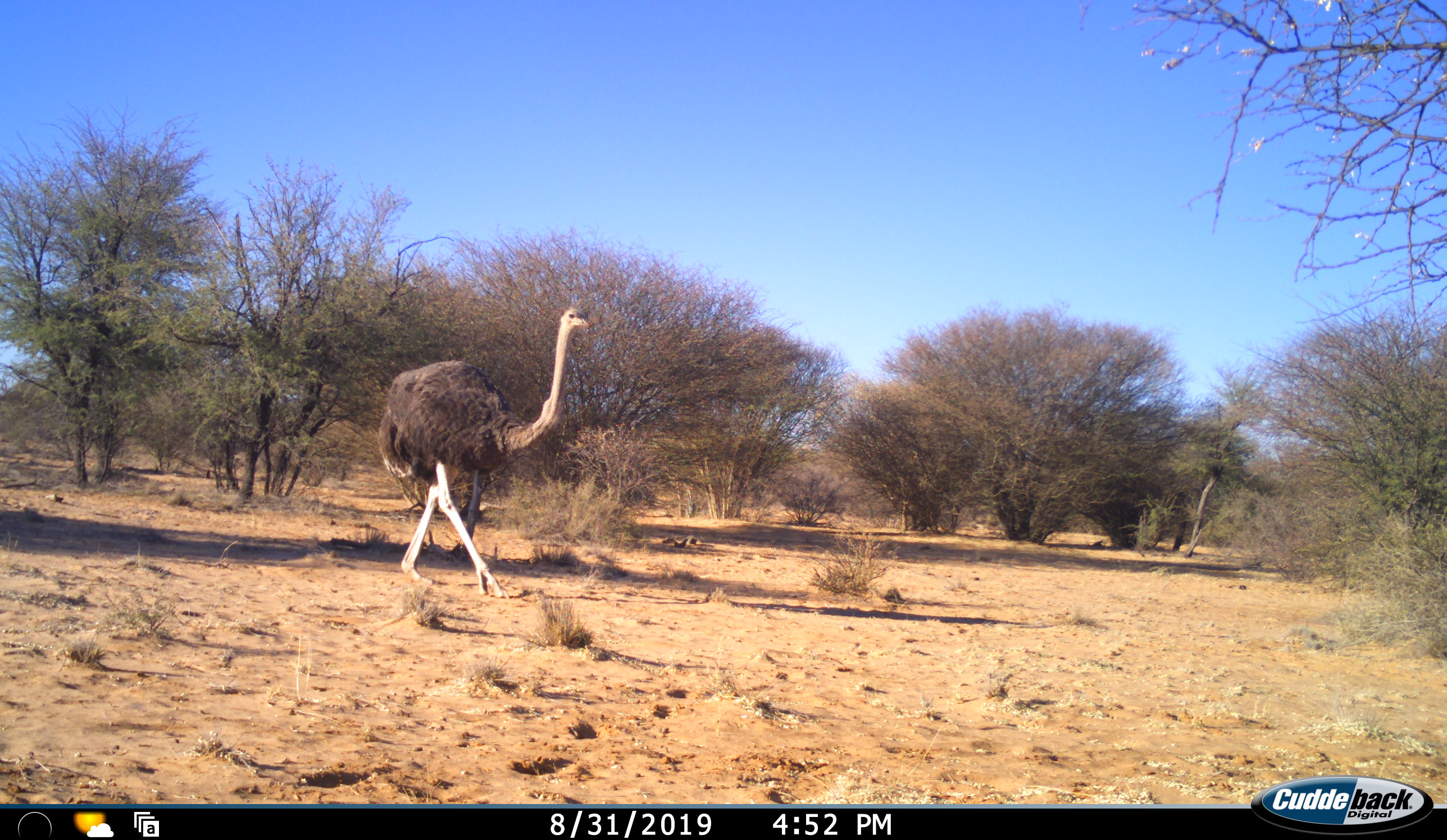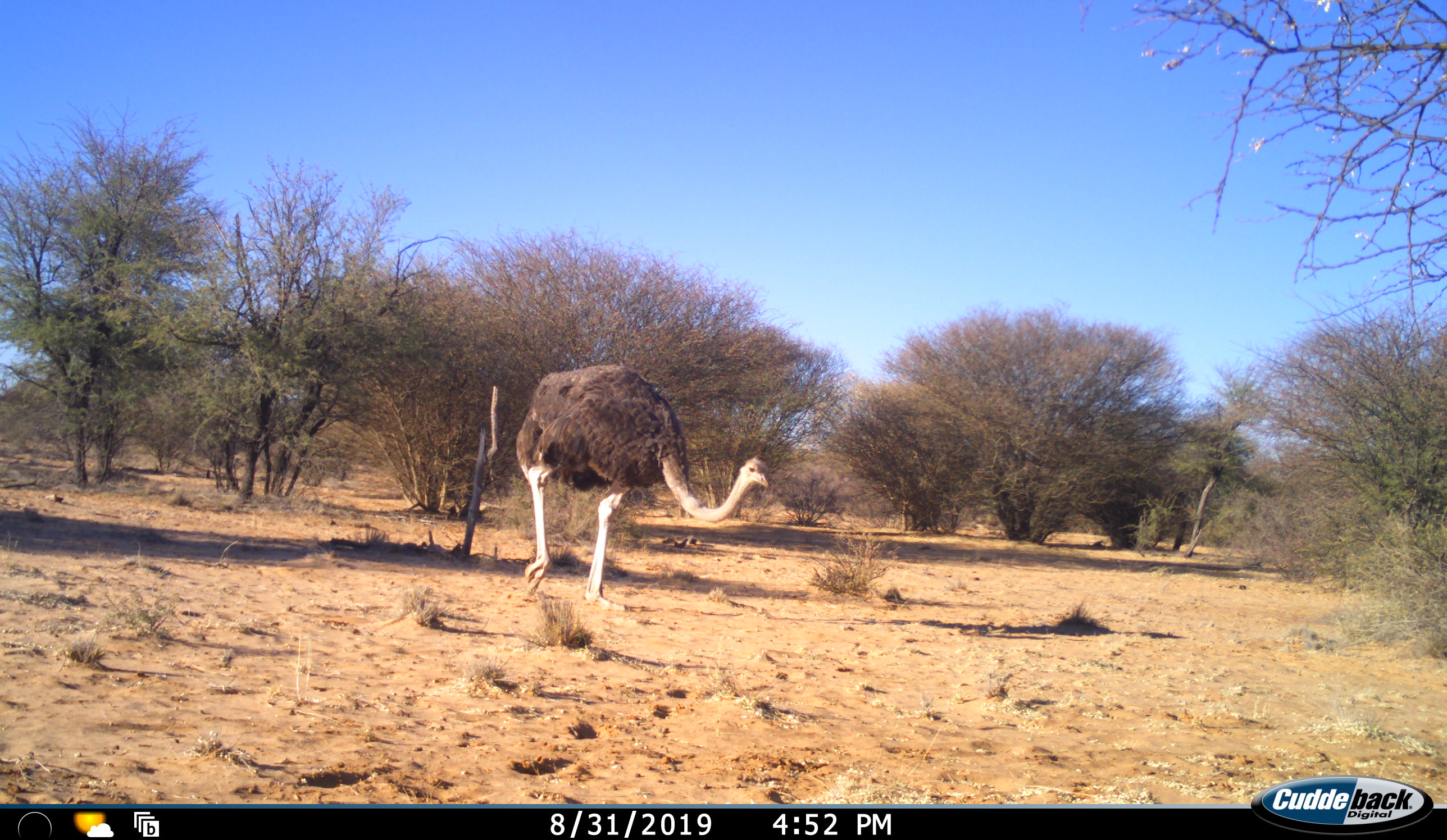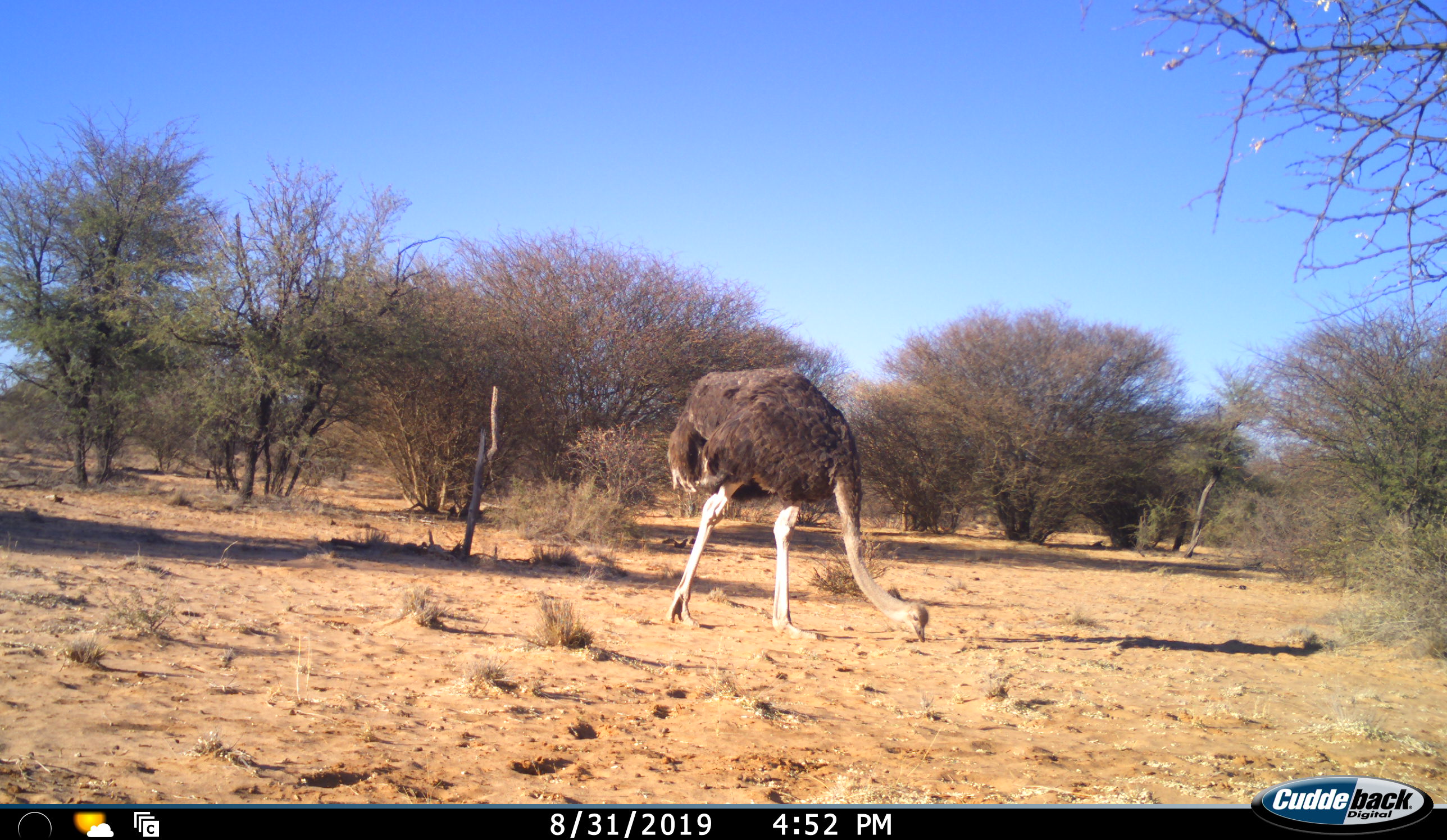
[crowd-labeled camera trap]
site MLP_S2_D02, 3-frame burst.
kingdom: Animalia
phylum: Chordata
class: Aves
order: Struthioniformes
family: Struthionidae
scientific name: Struthionidae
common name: ostrich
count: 1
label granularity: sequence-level